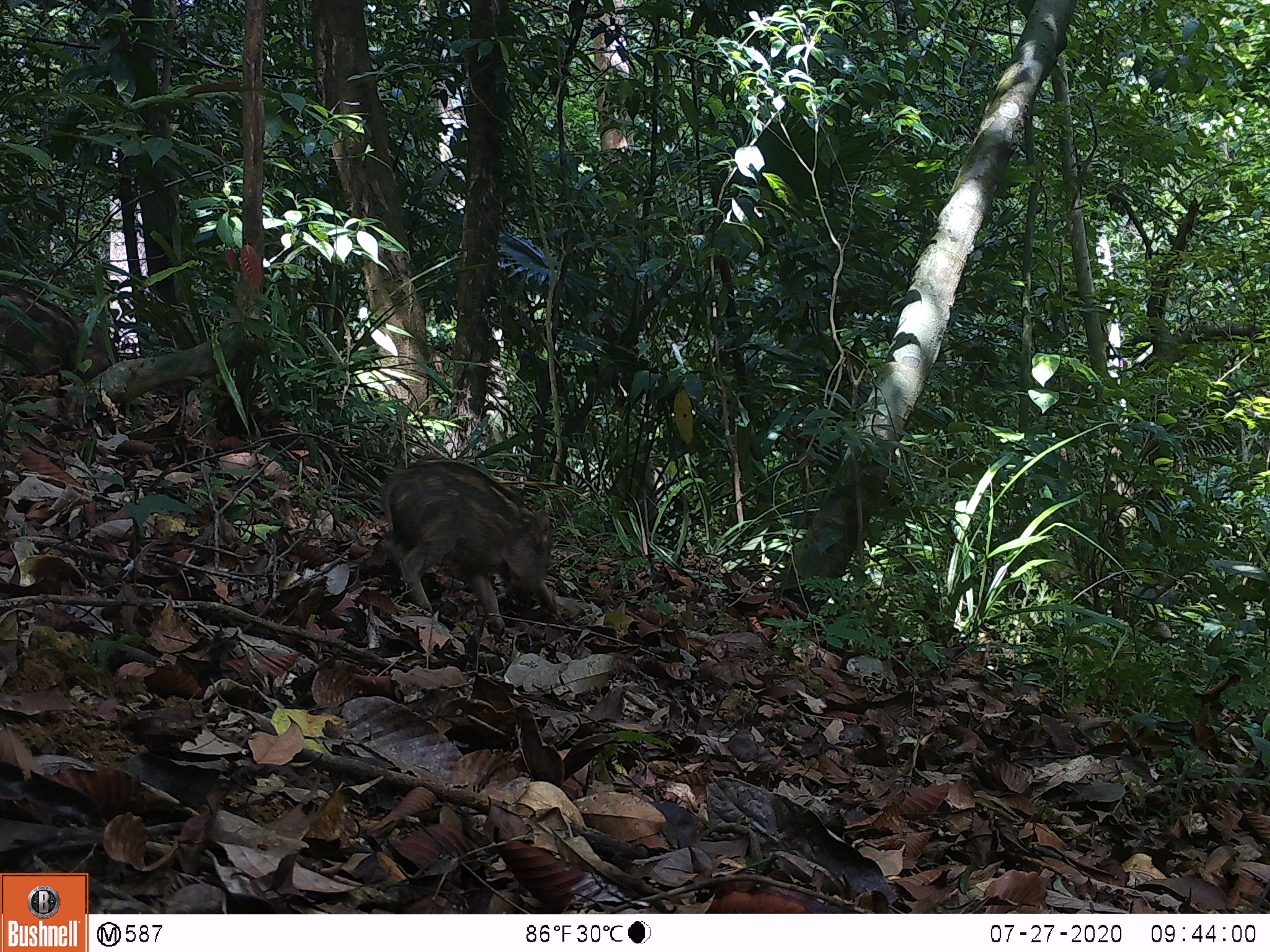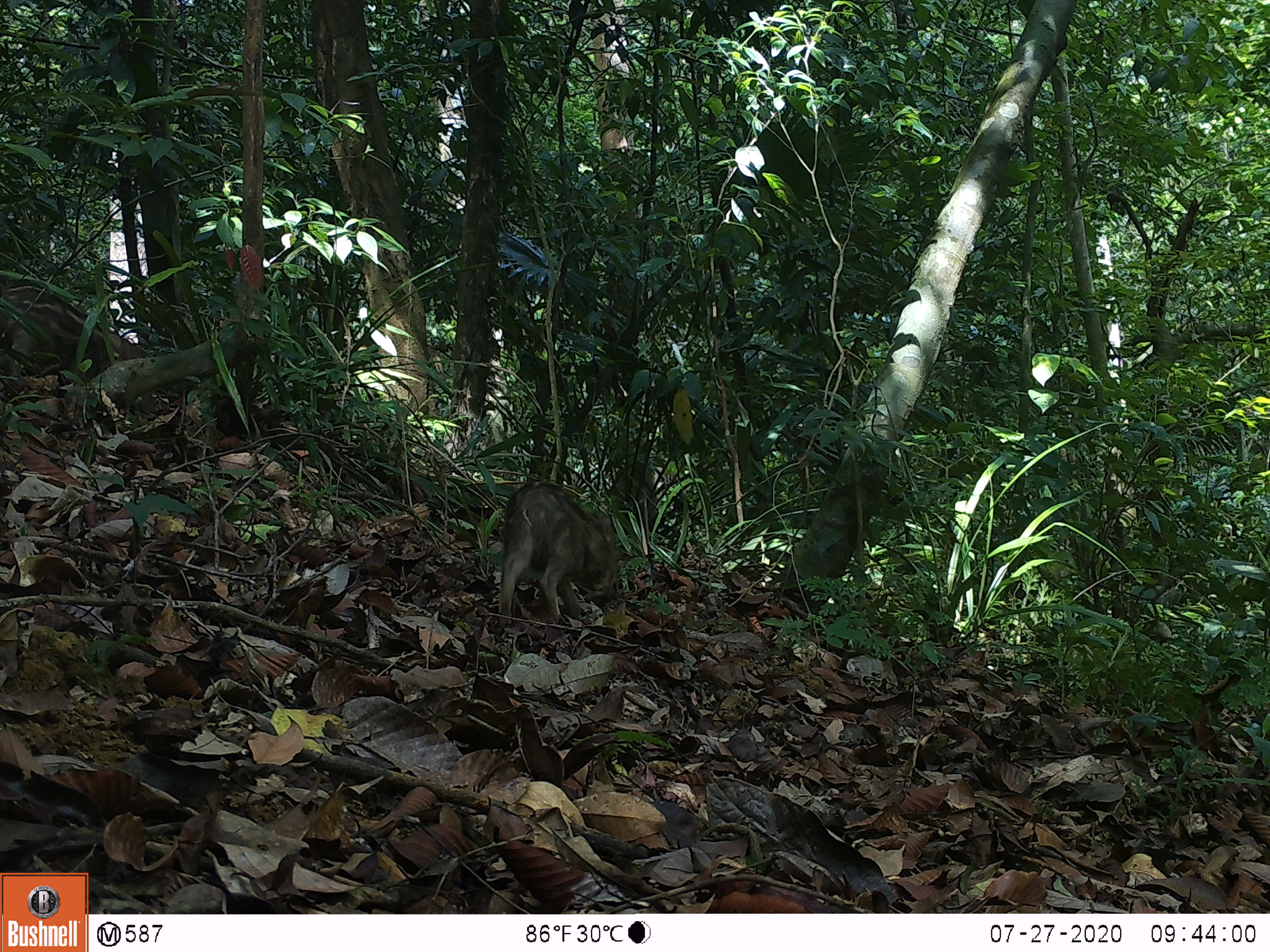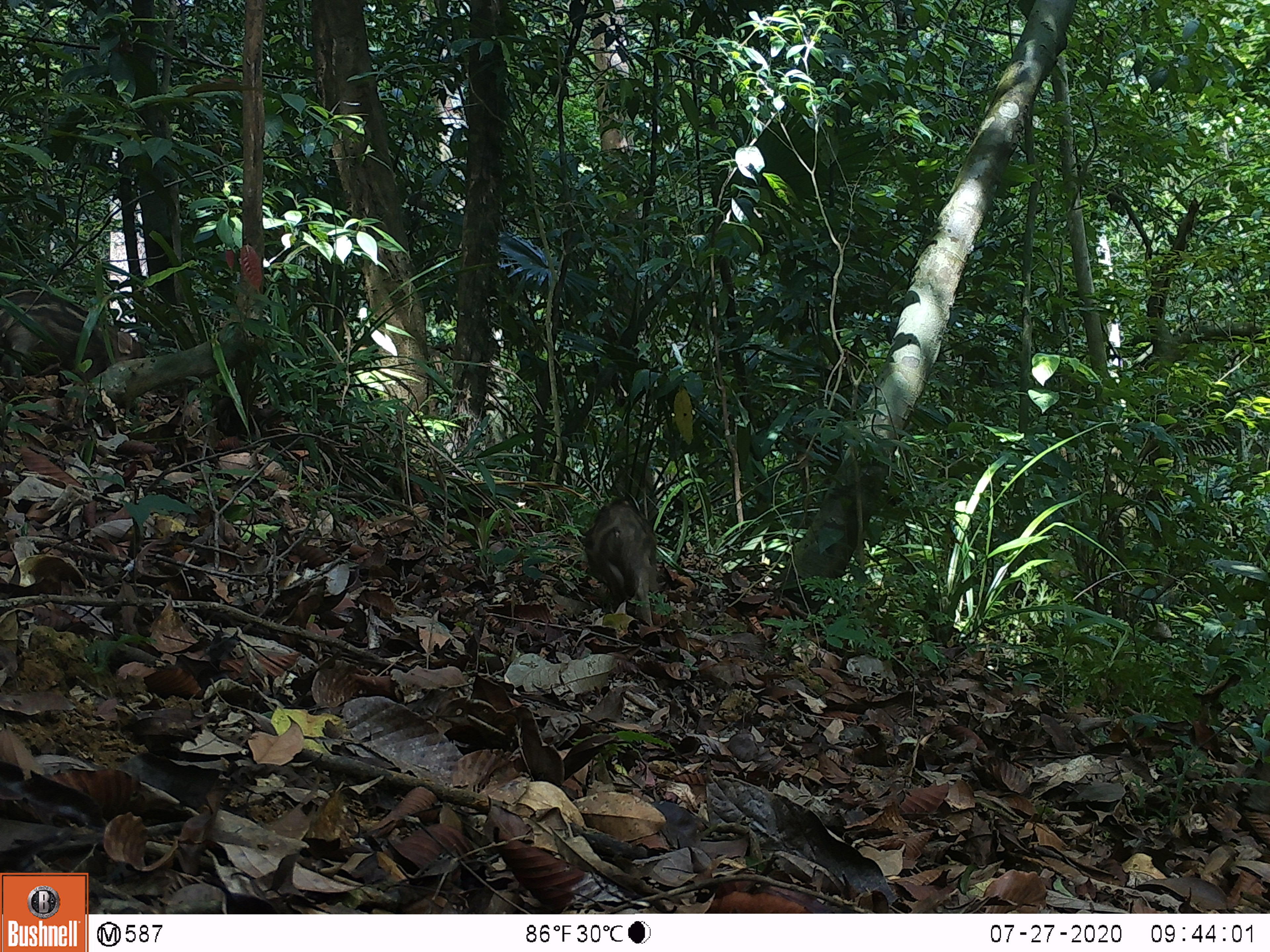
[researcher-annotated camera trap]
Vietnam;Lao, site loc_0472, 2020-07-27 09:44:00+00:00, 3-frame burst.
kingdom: Animalia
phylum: Chordata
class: Mammalia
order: Artiodactyla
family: Suidae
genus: Sus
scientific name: Sus scrofa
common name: eurasian wild pig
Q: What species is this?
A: Eurasian wild pig (Sus scrofa).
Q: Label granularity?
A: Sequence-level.